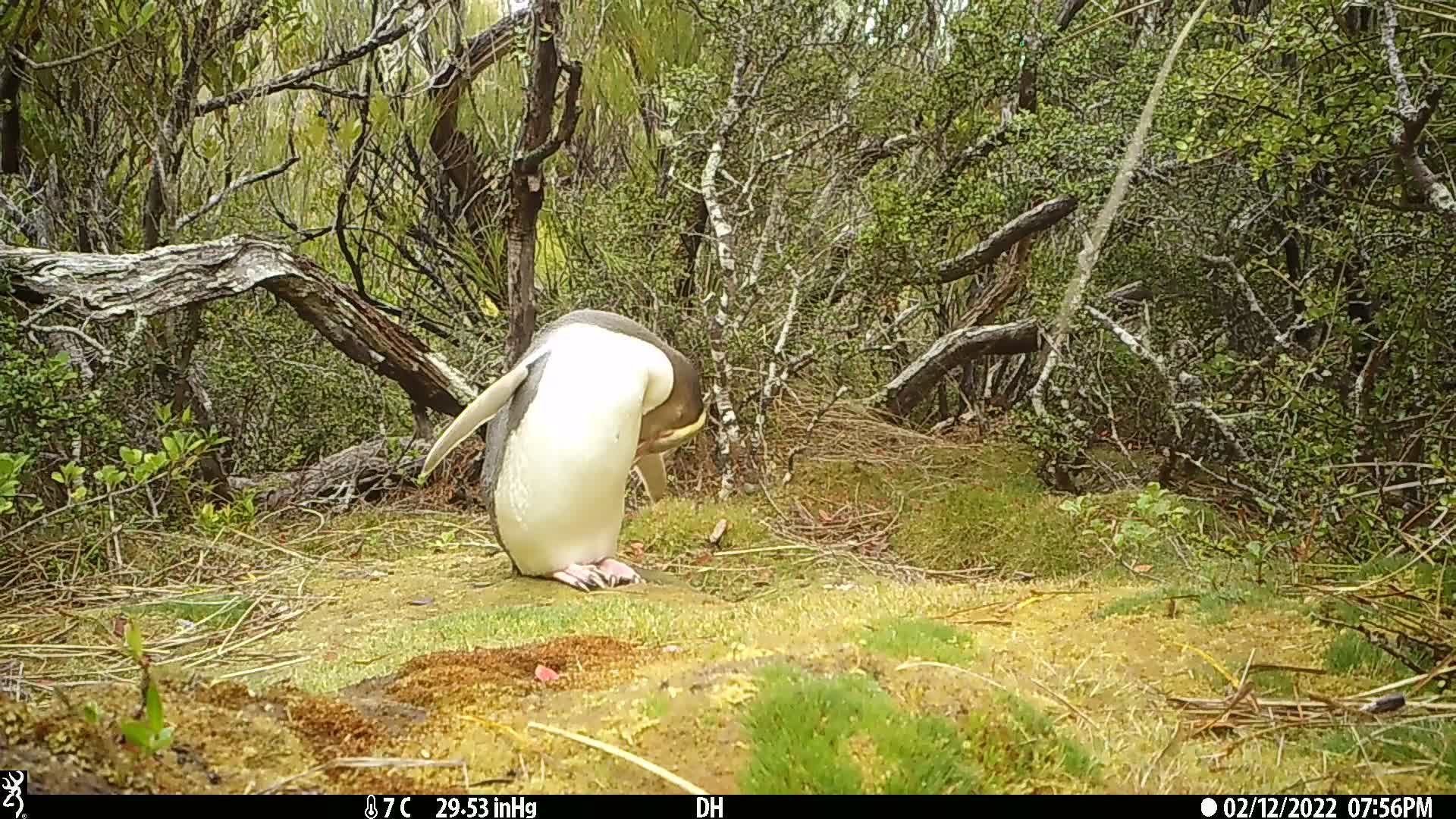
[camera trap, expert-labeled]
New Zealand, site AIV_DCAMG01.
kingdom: Animalia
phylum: Chordata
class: Aves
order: Sphenisciformes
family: Spheniscidae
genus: Megadyptes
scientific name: Megadyptes antipodes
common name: yellow-eyed penguin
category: yellow eyed penguin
Yellow eyed penguin (yellow-eyed penguin) (Megadyptes antipodes).